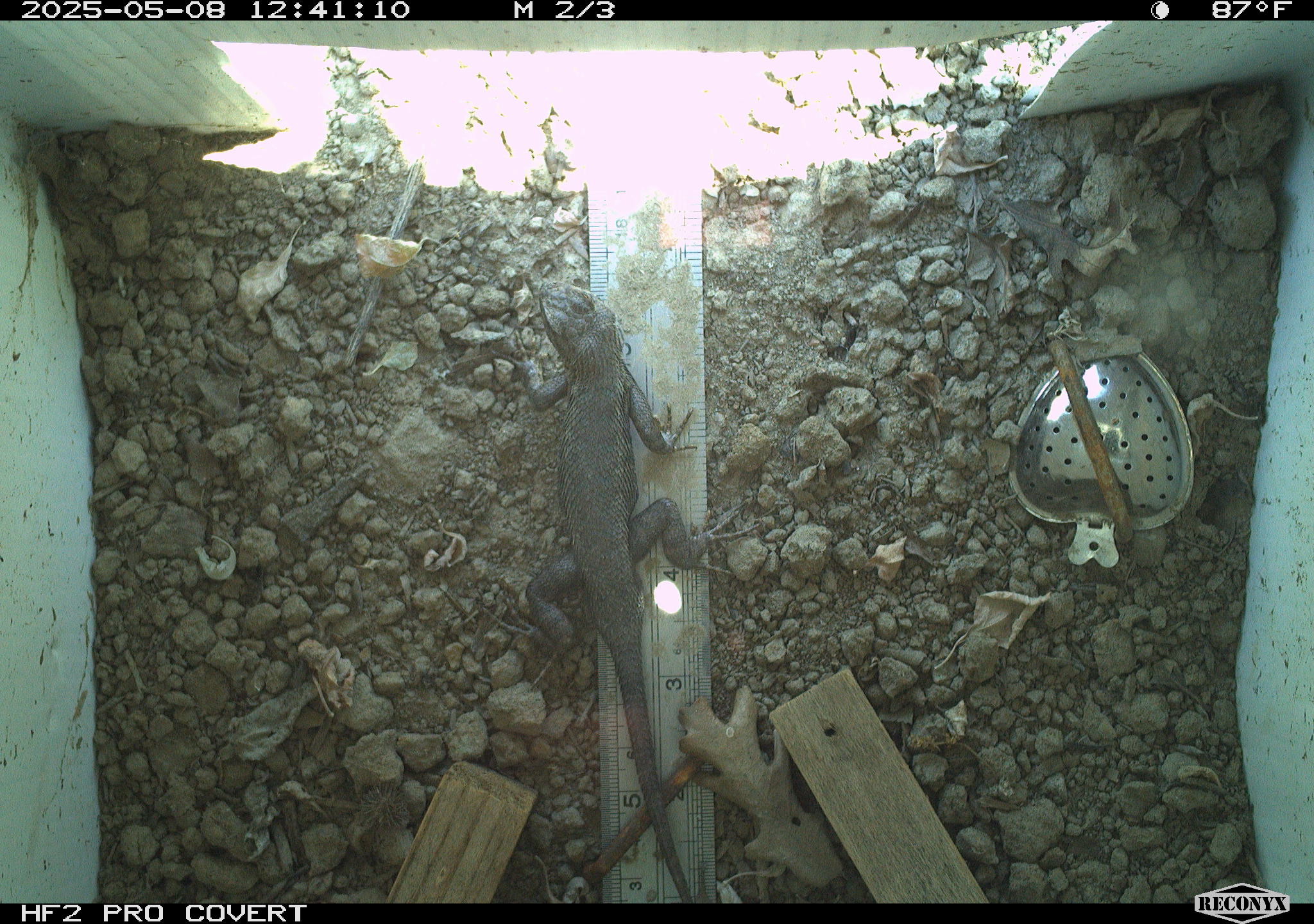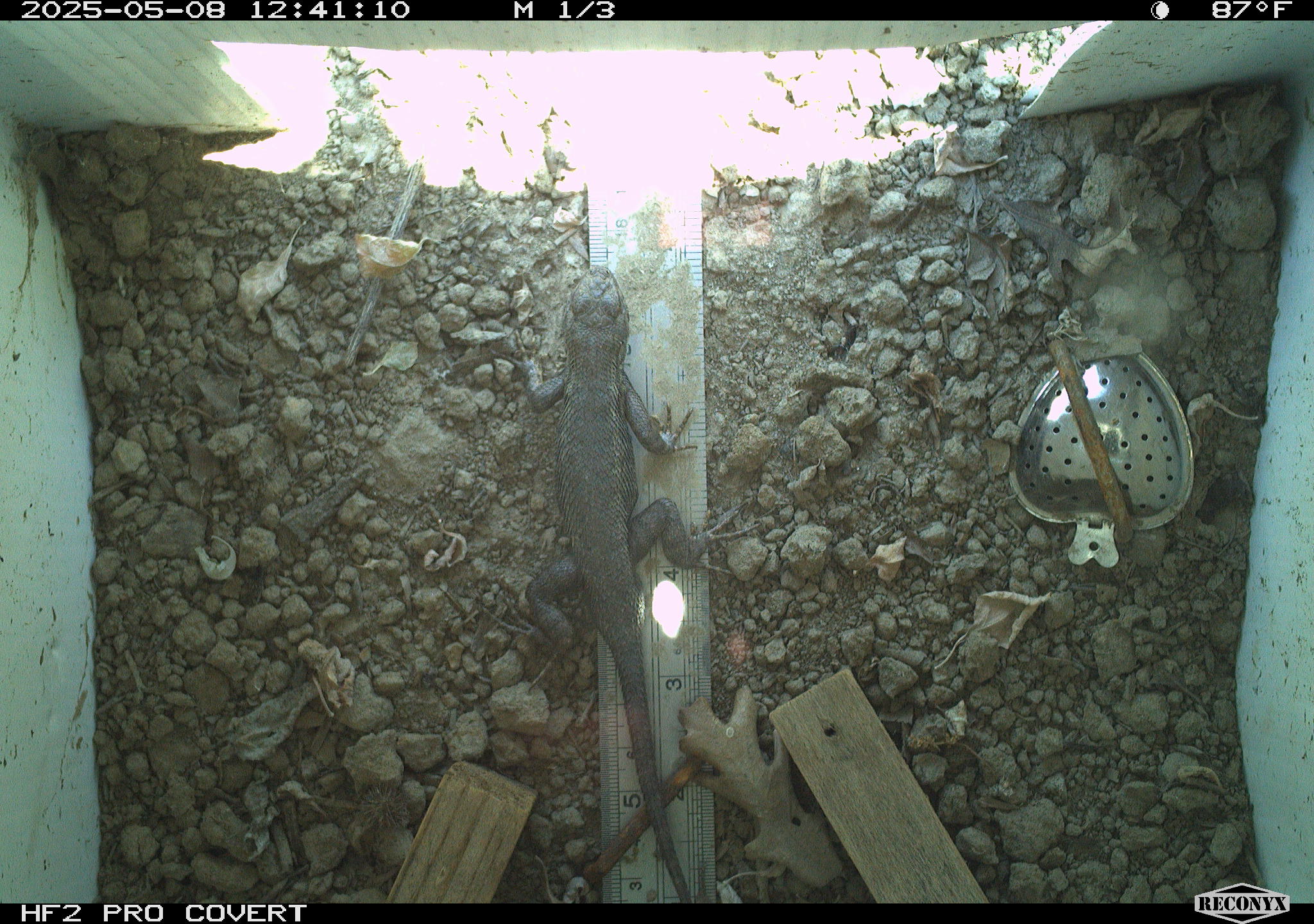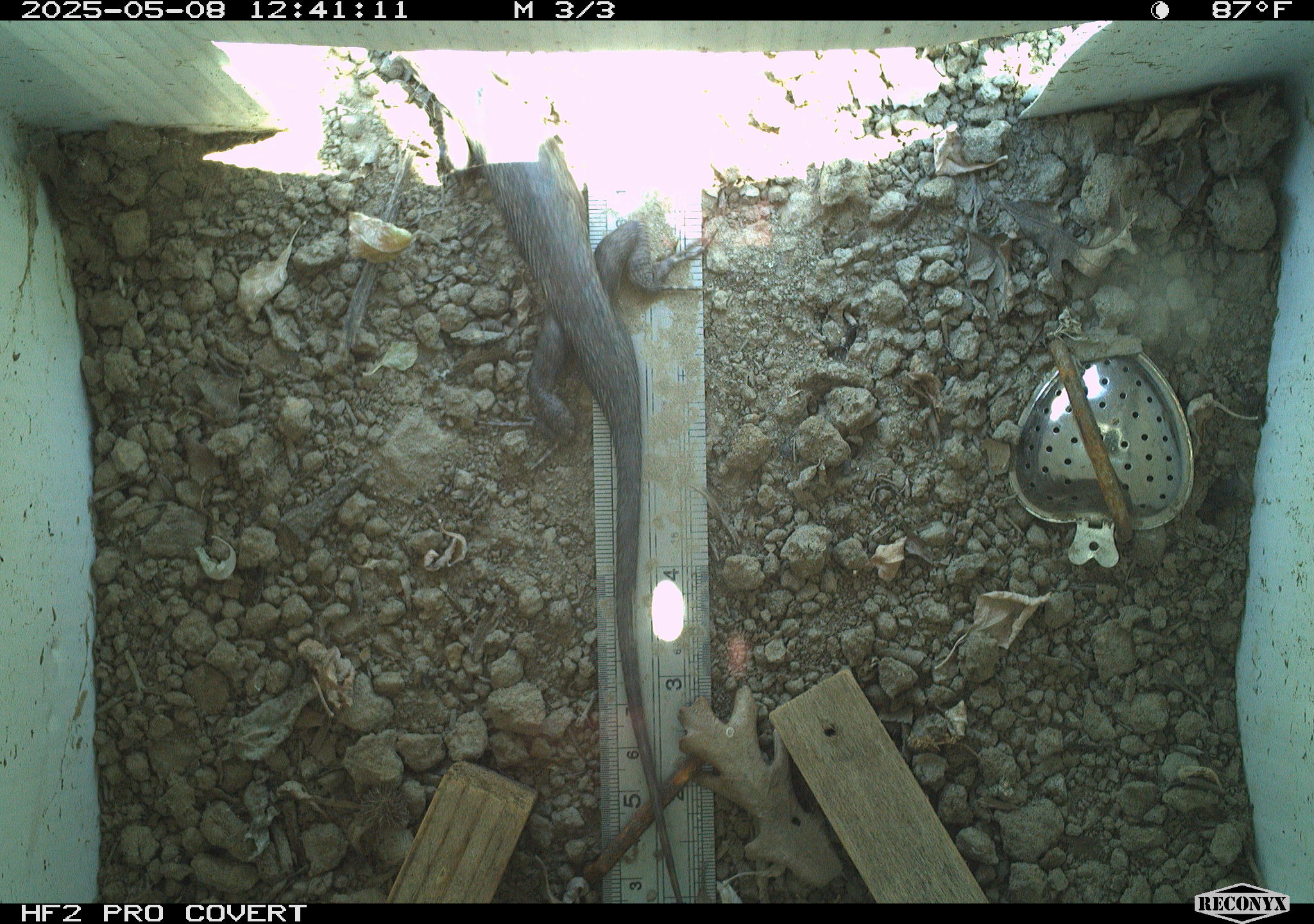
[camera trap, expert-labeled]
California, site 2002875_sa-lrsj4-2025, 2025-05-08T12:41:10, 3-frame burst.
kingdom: Animalia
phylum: Chordata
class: Reptilia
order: Squamata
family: Phrynosomatidae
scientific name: Phrynosomatidae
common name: north american spiny lizards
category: sceloporus/uta species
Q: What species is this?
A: Sceloporus/uta species (north american spiny lizards) (Phrynosomatidae).